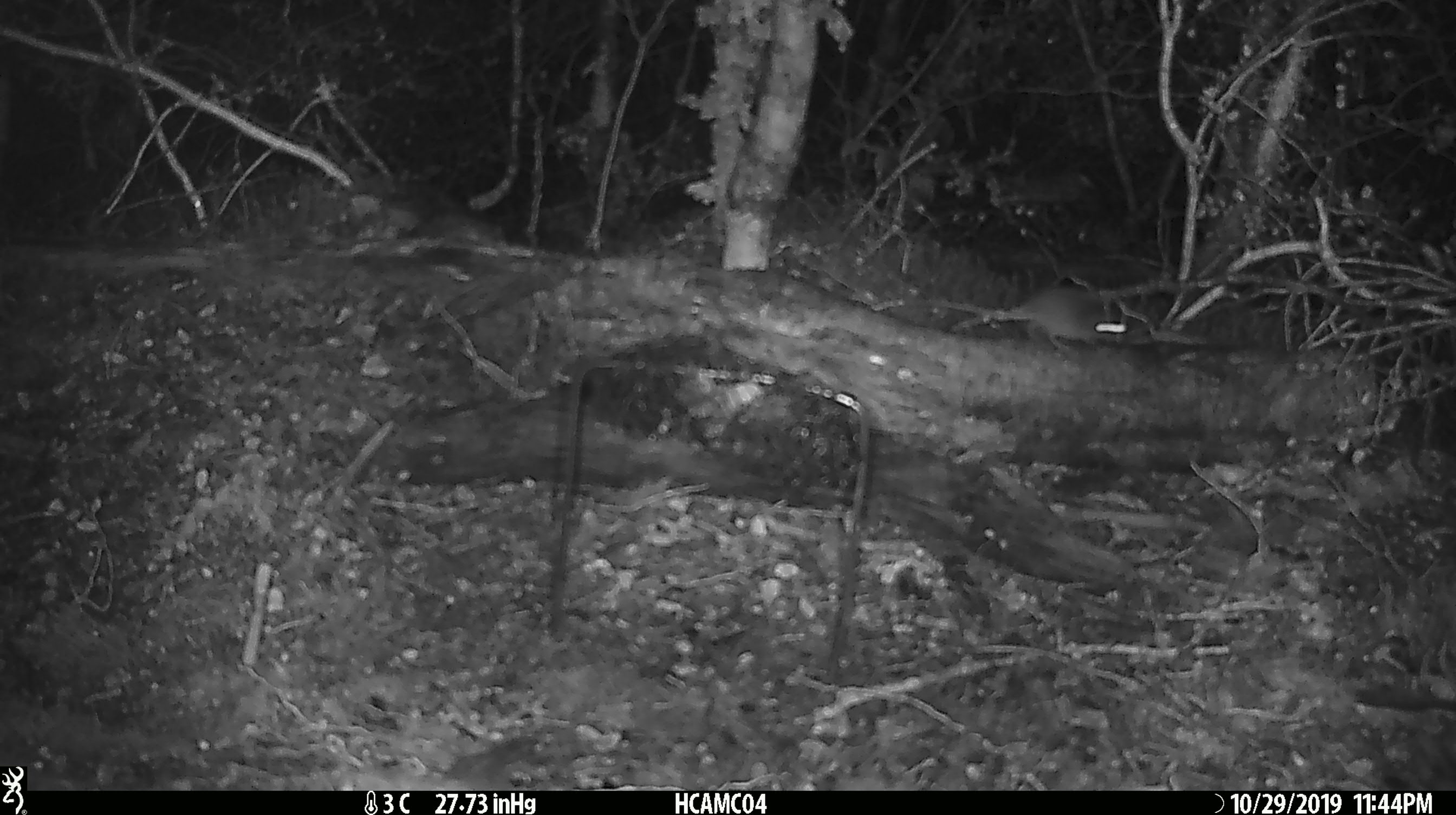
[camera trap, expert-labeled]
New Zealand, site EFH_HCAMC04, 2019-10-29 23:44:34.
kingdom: Animalia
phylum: Chordata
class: Mammalia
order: Rodentia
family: Muridae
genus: Mus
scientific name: Mus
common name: mouse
Mouse (Mus).